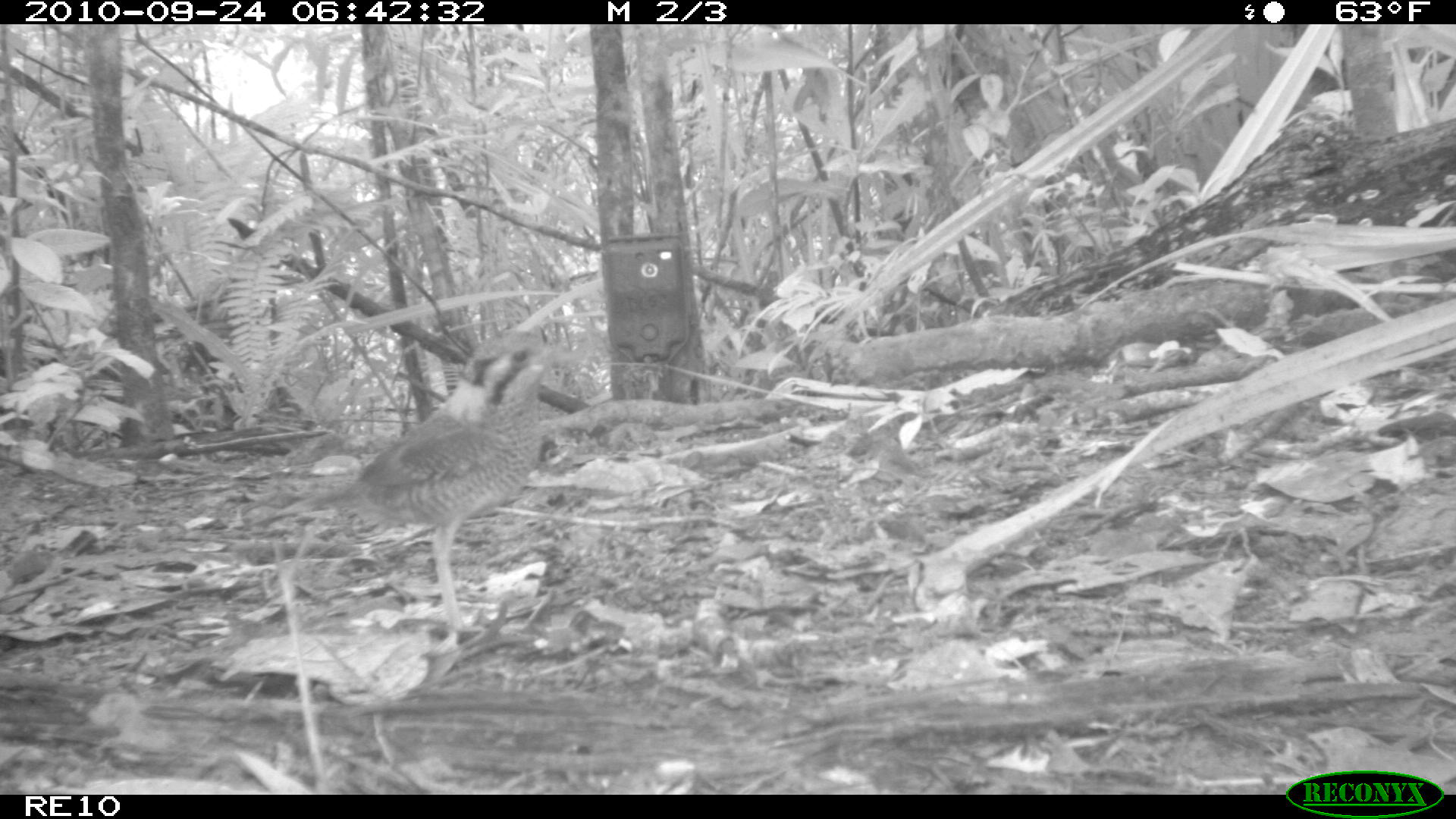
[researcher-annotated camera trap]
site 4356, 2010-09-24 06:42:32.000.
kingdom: Animalia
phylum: Chordata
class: Aves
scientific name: Aves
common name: bird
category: unknown bird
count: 1